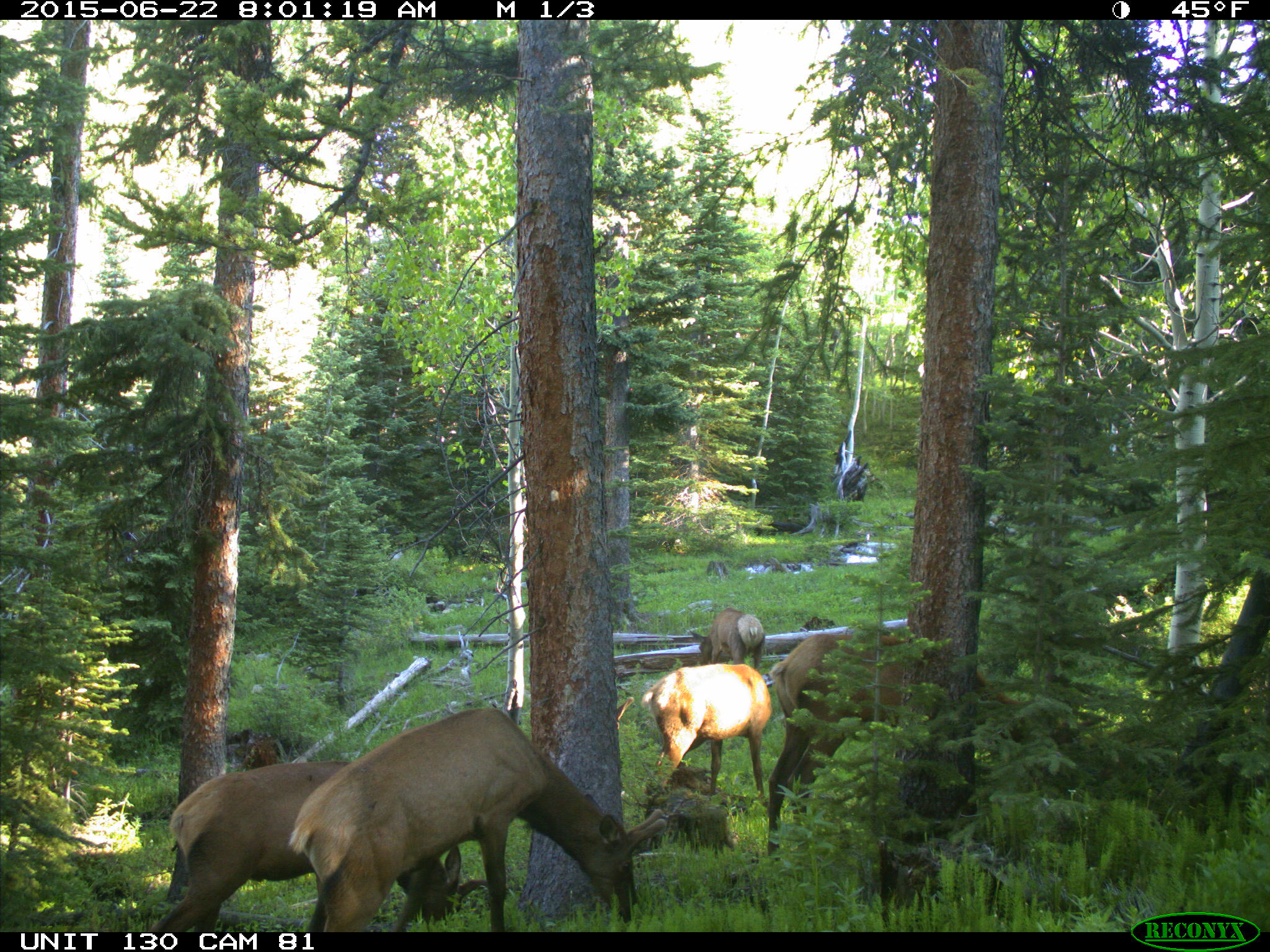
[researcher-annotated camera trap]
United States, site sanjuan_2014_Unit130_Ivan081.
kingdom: Animalia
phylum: Chordata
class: Mammalia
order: Artiodactyla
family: Cervidae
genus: Cervus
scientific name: Cervus elaphus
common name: red deer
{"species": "Cervus elaphus (red deer)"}